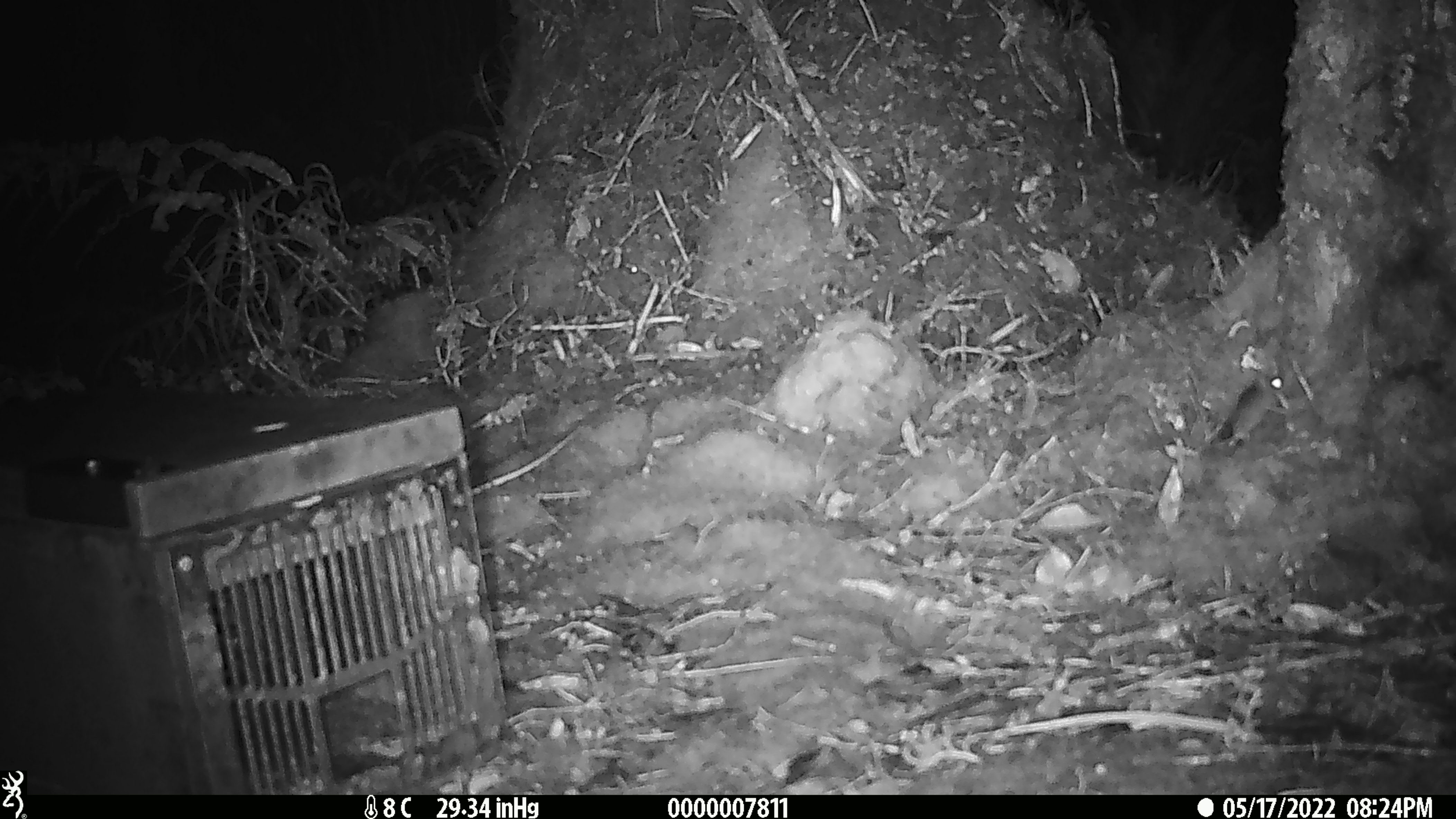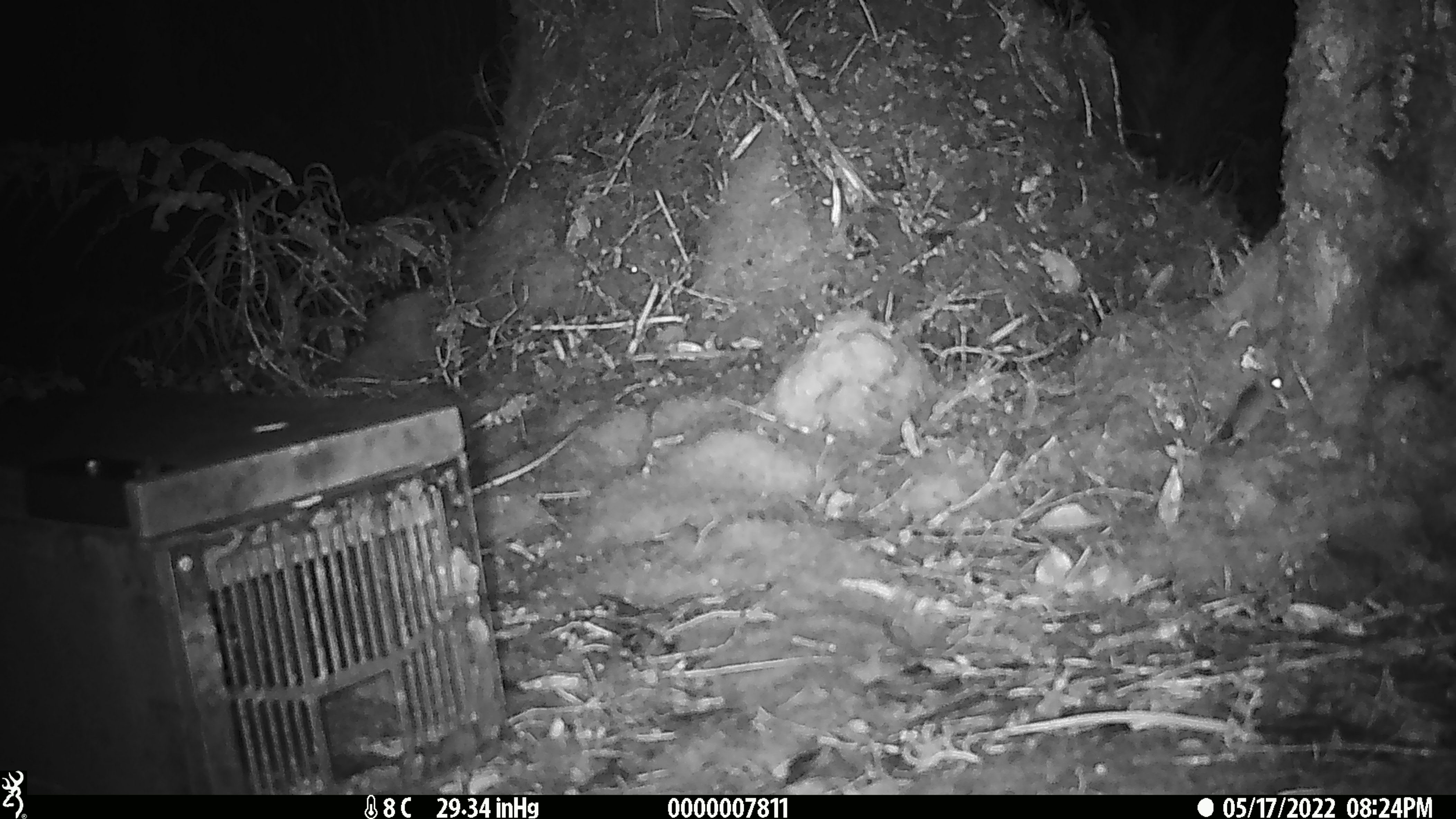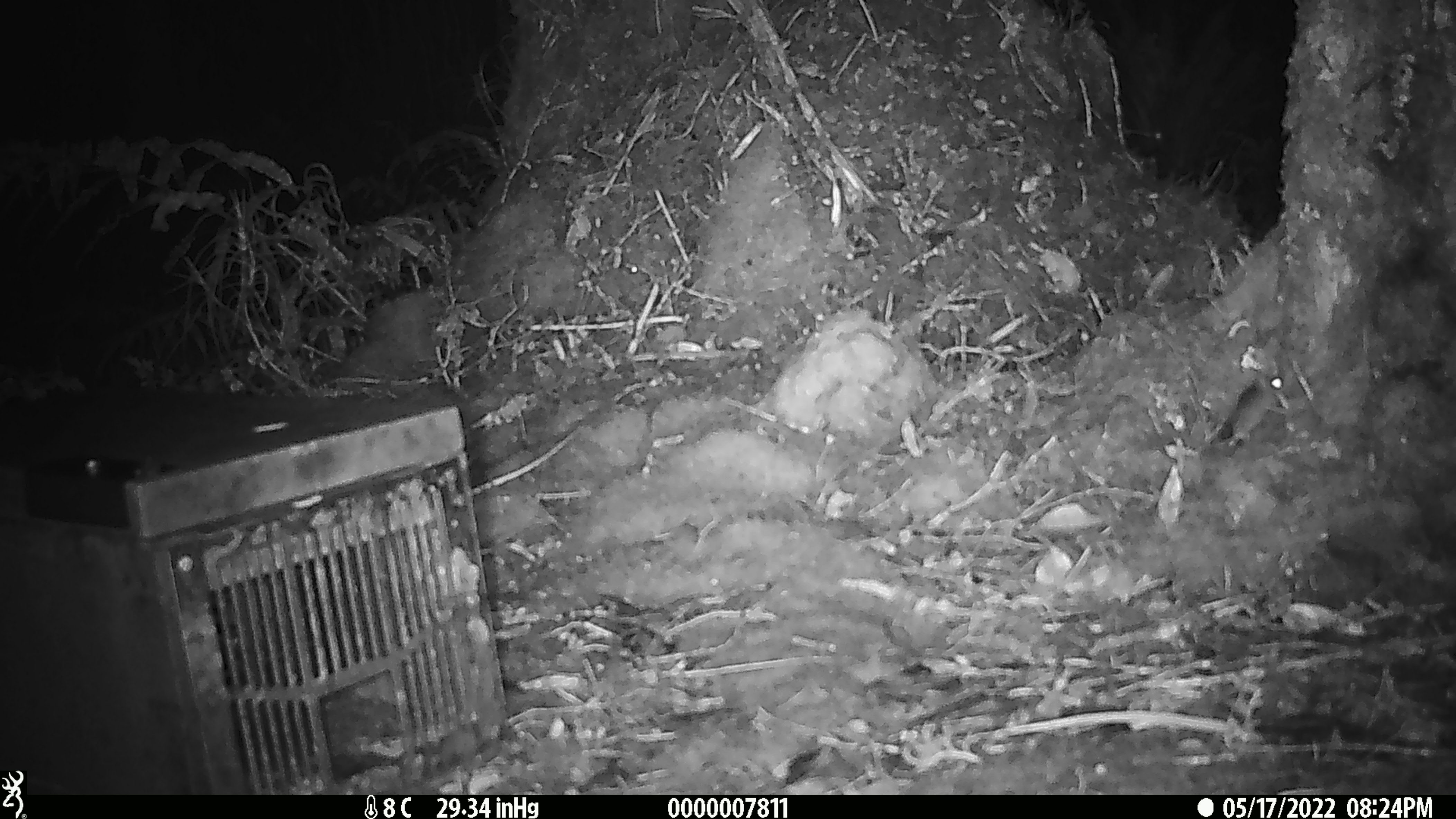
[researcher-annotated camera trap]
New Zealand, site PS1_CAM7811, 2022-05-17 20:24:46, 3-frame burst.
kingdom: Animalia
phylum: Chordata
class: Mammalia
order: Rodentia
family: Muridae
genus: Mus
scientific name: Mus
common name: mouse